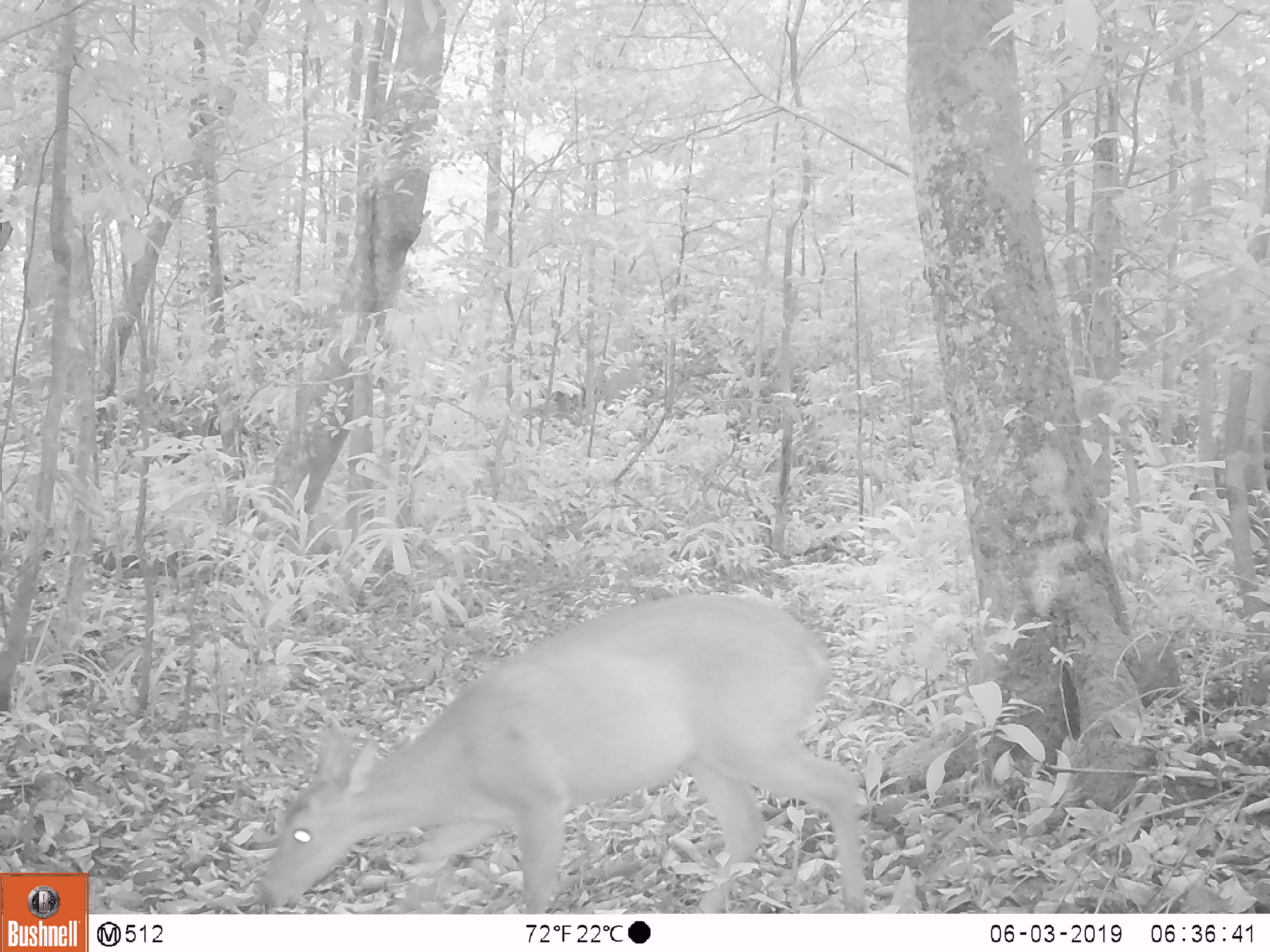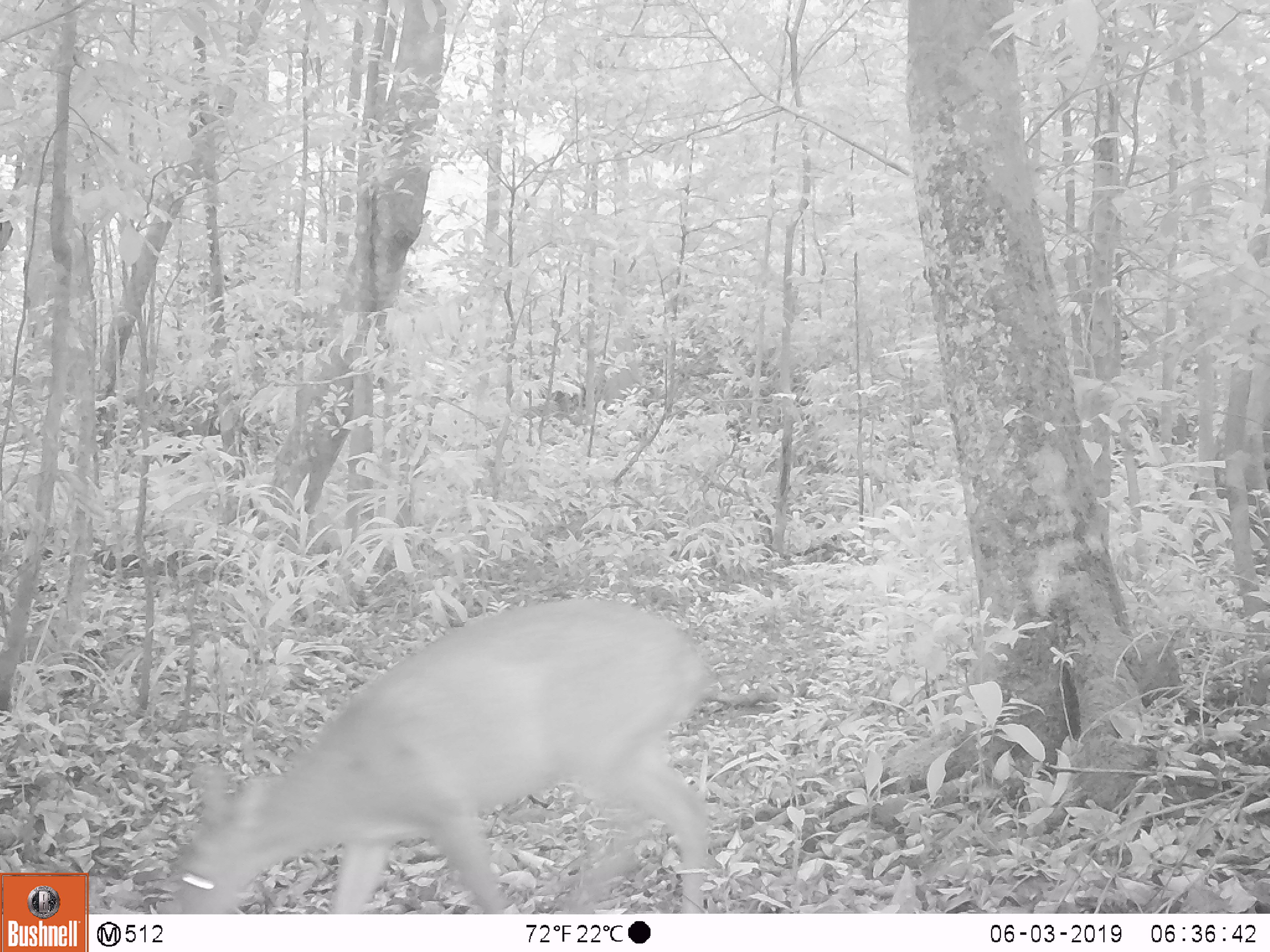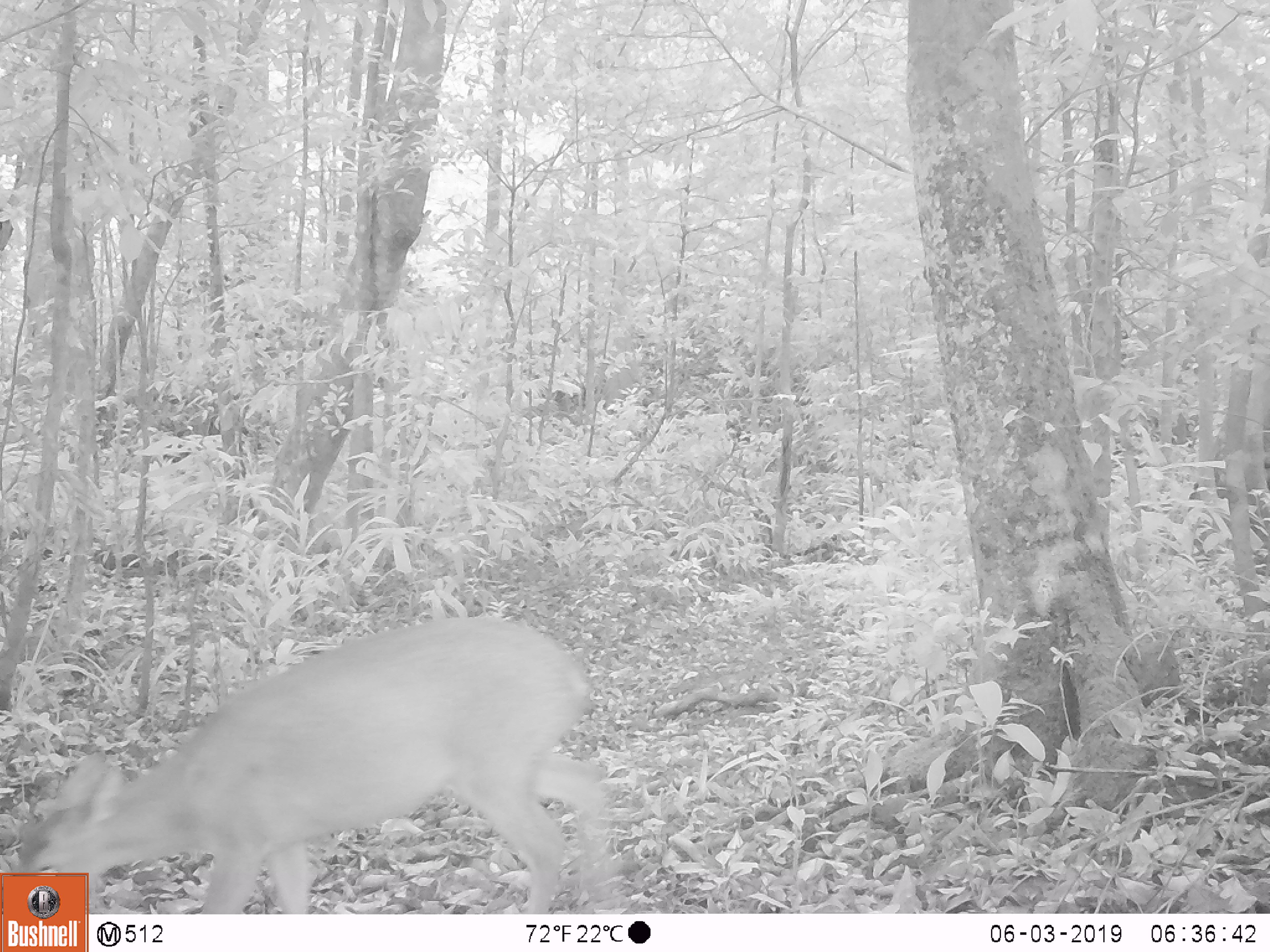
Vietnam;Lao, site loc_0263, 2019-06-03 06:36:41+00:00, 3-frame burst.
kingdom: Animalia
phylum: Chordata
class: Mammalia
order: Artiodactyla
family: Cervidae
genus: Muntiacus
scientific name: Muntiacus vuquangensis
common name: large-antlered muntjac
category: large antlered muntjac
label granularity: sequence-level